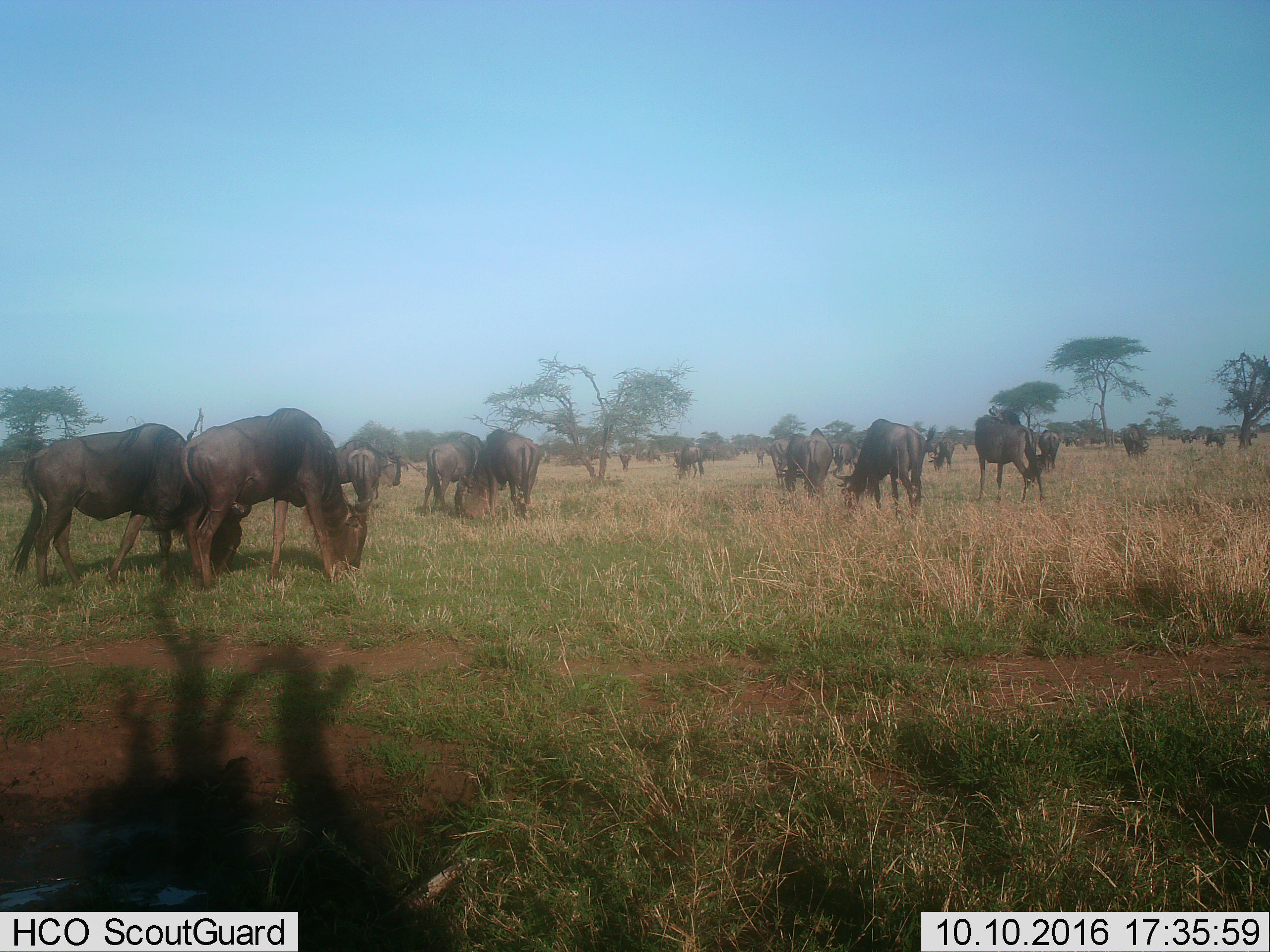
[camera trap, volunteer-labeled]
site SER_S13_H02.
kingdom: Animalia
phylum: Chordata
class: Mammalia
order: Artiodactyla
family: Bovidae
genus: Connochaetes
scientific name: Connochaetes taurinus taurinus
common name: blue wildebeest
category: wildebeestblue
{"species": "wildebeestblue (blue wildebeest) (Connochaetes taurinus taurinus)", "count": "11-50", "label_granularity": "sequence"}